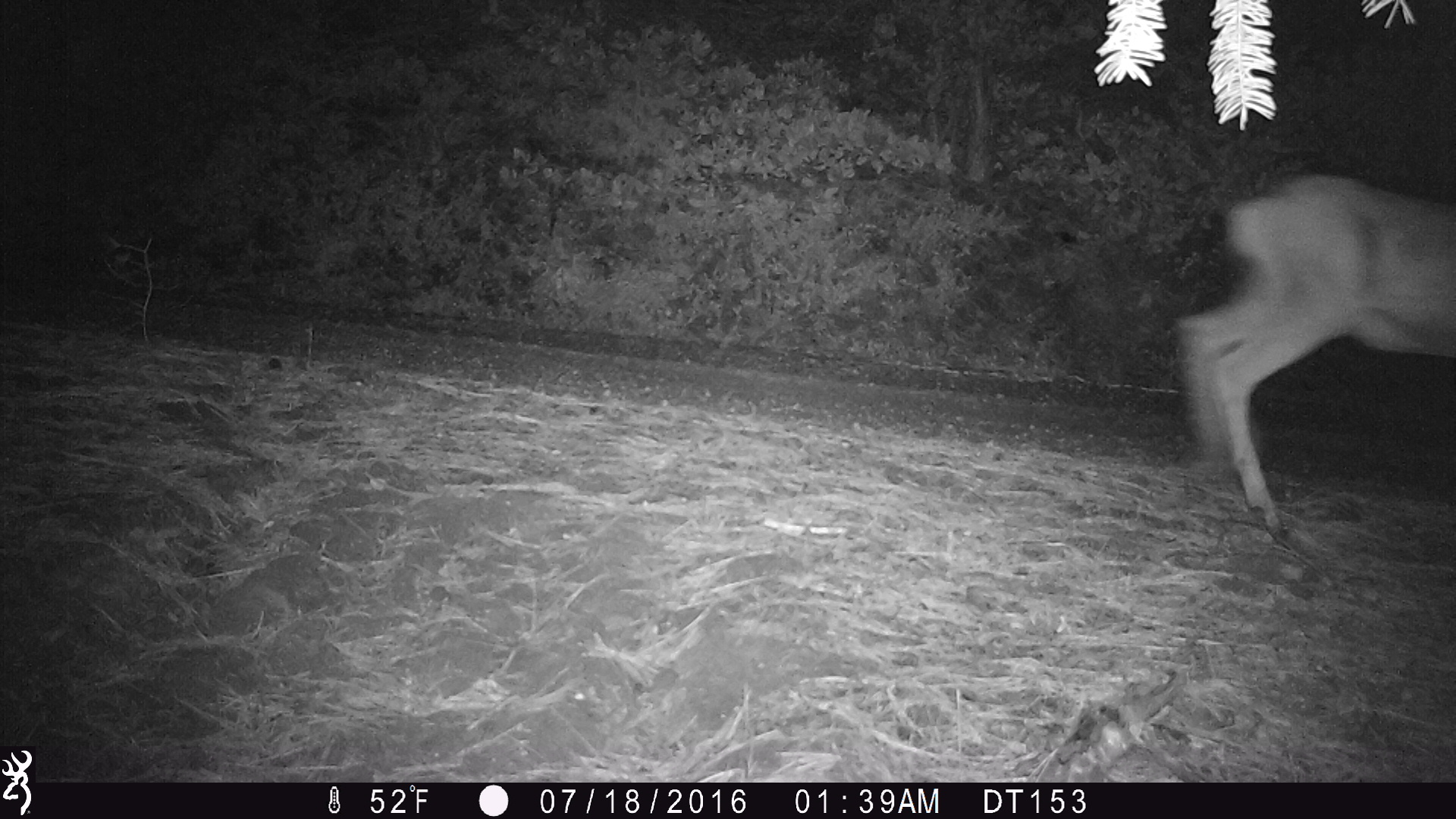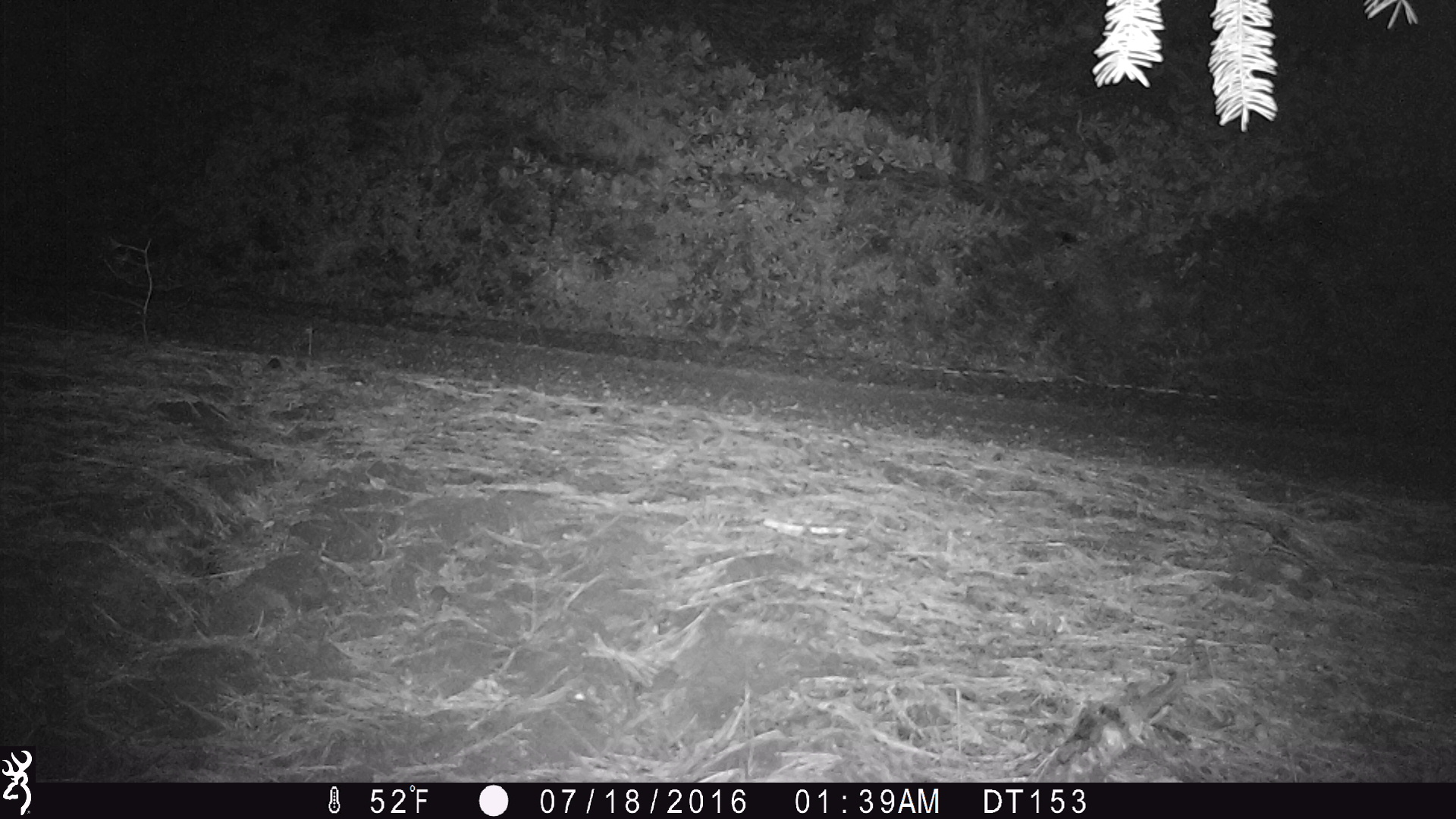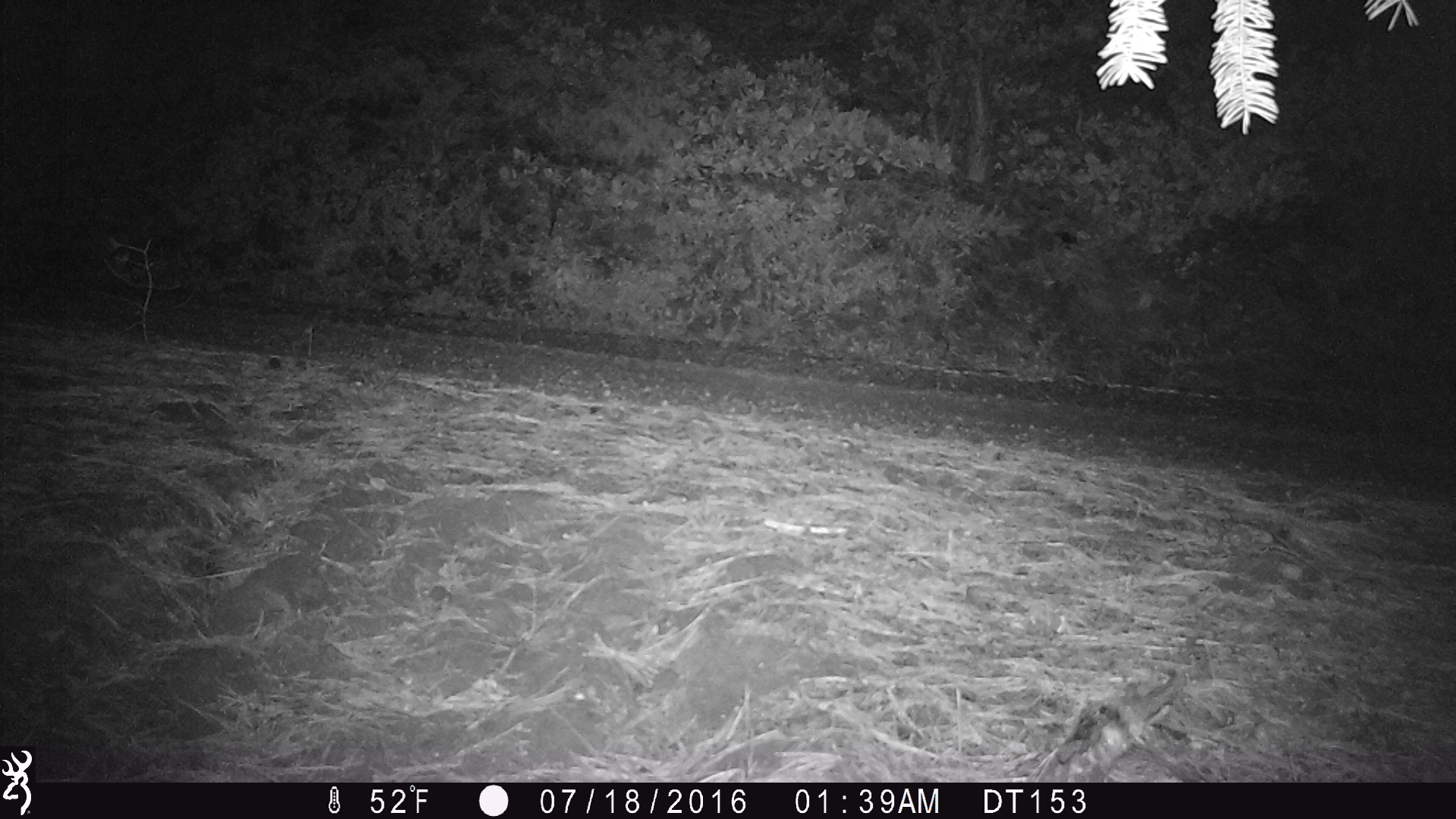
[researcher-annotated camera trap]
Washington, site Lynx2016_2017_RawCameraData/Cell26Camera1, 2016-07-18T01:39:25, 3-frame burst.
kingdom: Animalia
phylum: Chordata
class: Mammalia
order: Artiodactyla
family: Cervidae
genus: Odocoileus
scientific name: Odocoileus hemionus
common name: mule deer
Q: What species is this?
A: Odocoileus hemionus (mule deer).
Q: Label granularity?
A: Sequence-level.